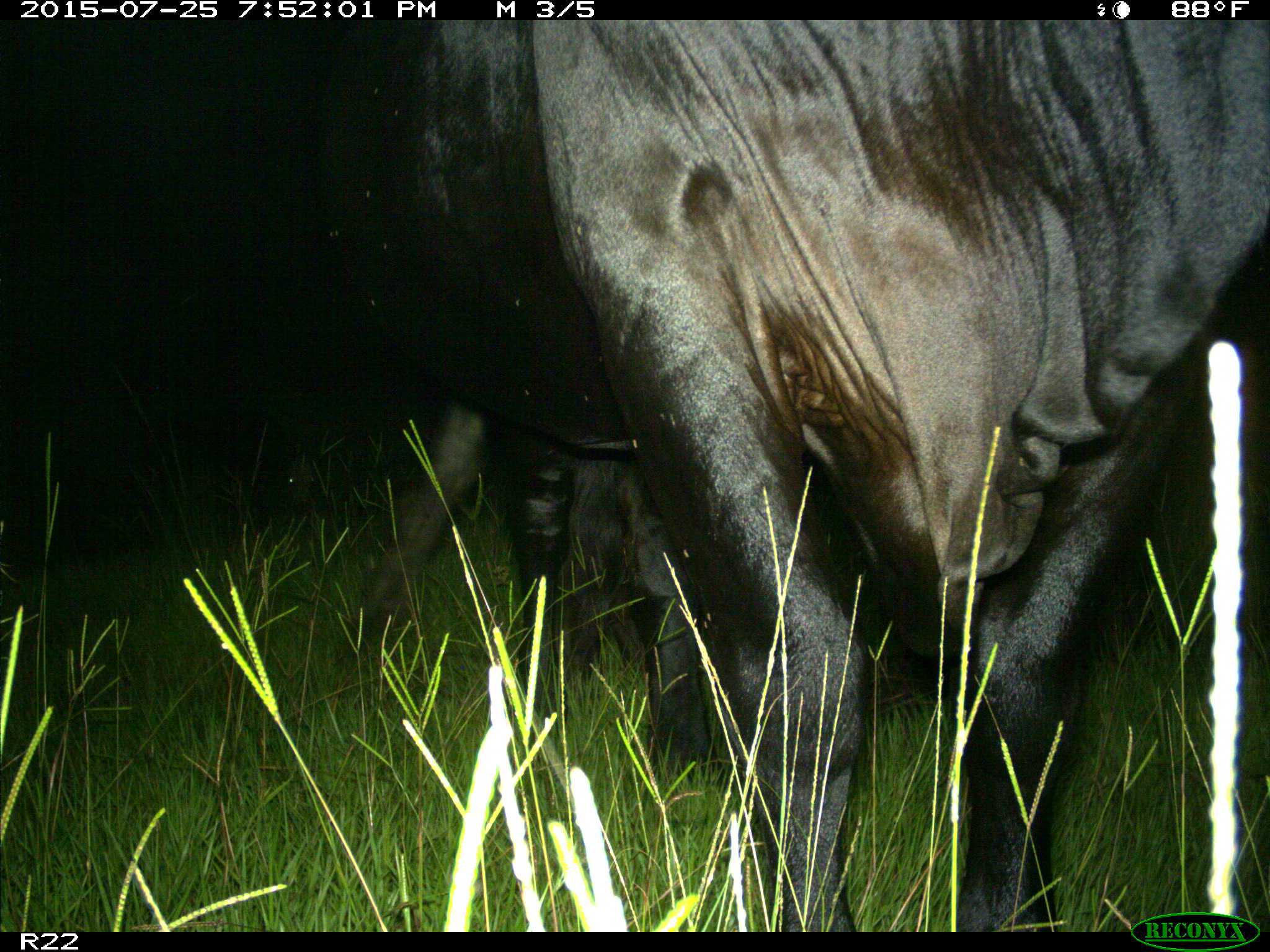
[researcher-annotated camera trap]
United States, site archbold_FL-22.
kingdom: Animalia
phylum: Chordata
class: Mammalia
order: Artiodactyla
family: Bovidae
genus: Bos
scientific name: Bos taurus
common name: domestic cow